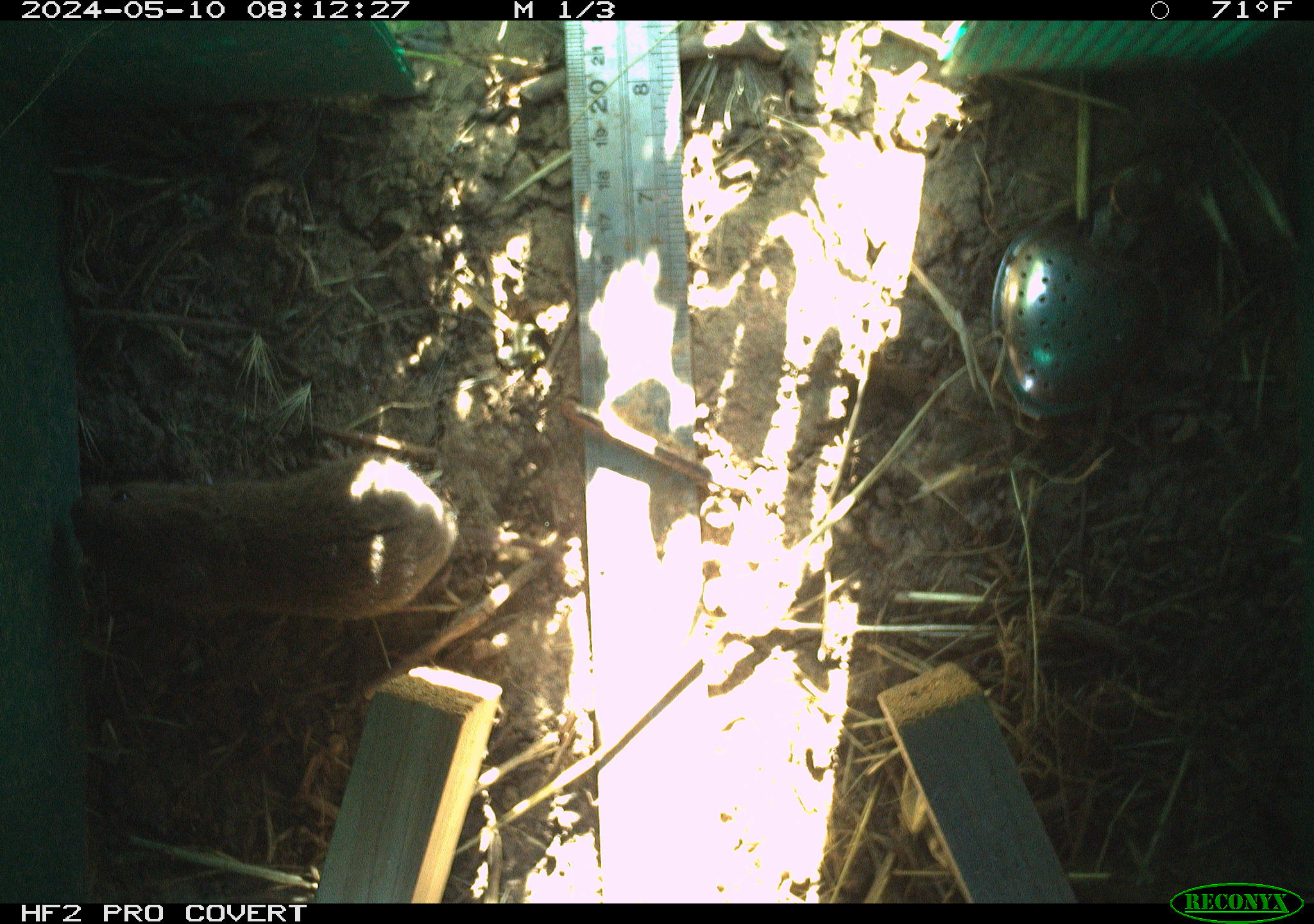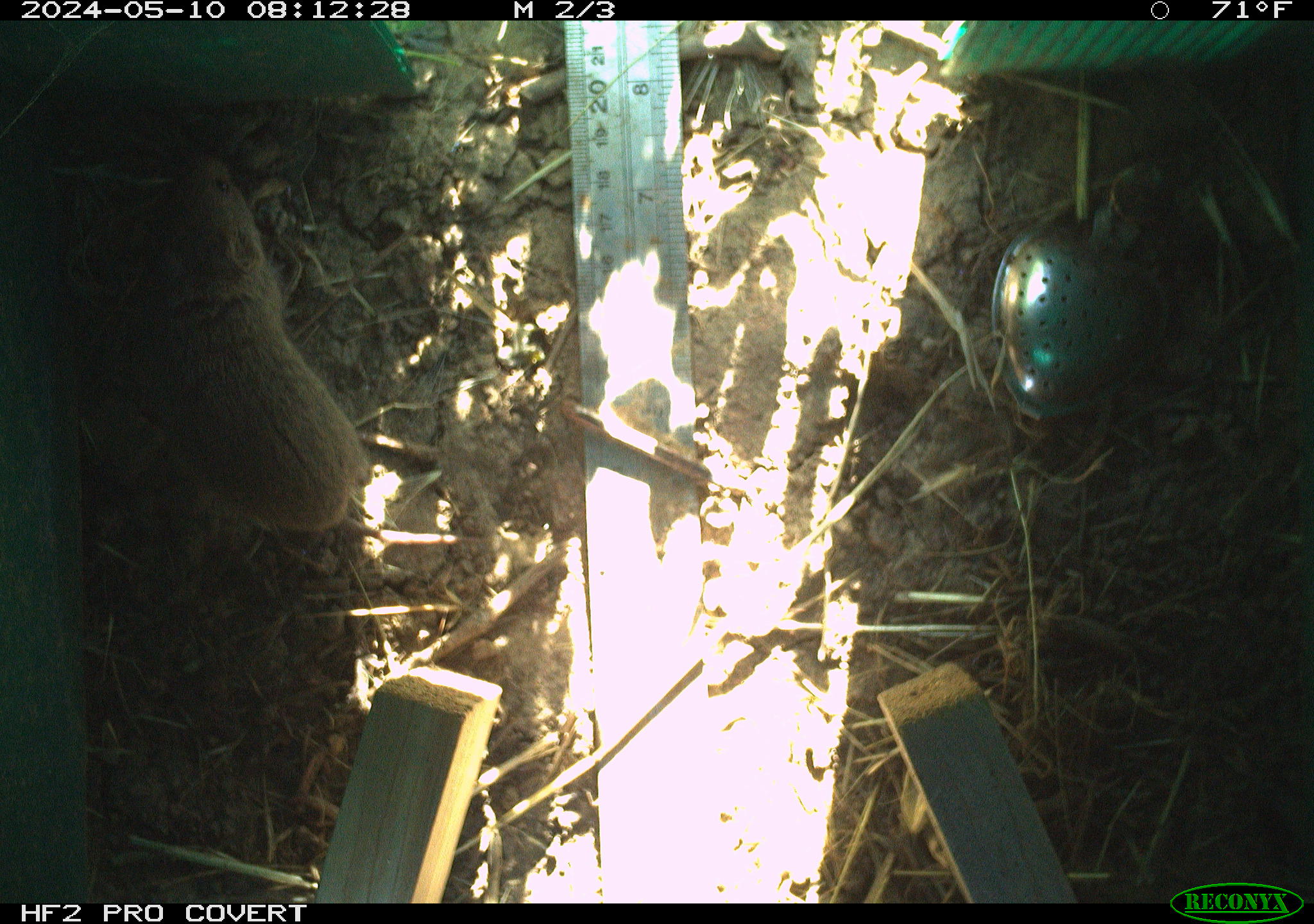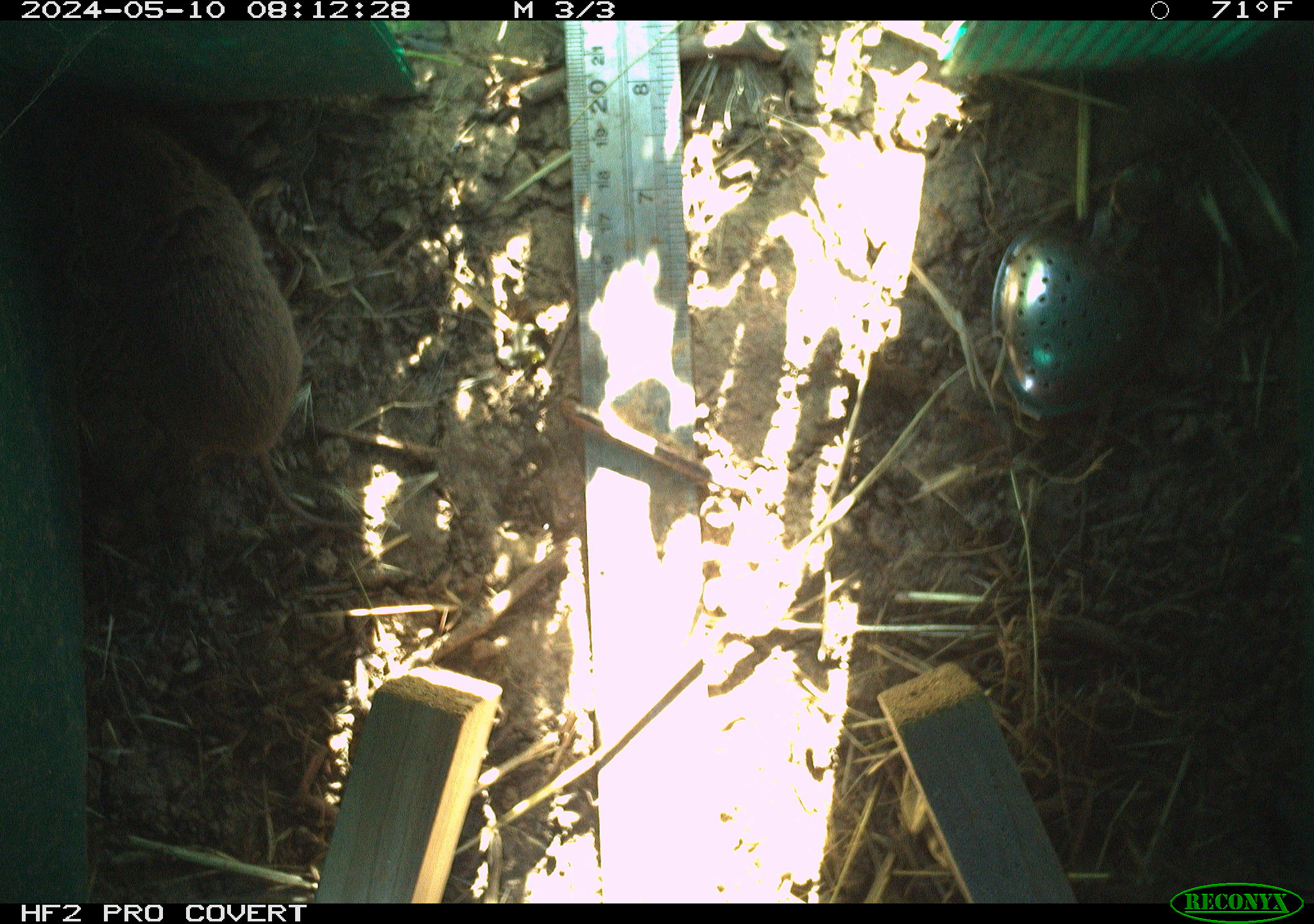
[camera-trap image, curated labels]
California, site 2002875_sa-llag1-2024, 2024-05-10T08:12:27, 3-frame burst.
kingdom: Animalia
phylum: Chordata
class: Mammalia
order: Rodentia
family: Cricetidae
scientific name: Arvicolinae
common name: voles, lemmings, and muskrats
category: arvicolinae subfamily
Arvicolinae subfamily (voles, lemmings, and muskrats) (Arvicolinae).